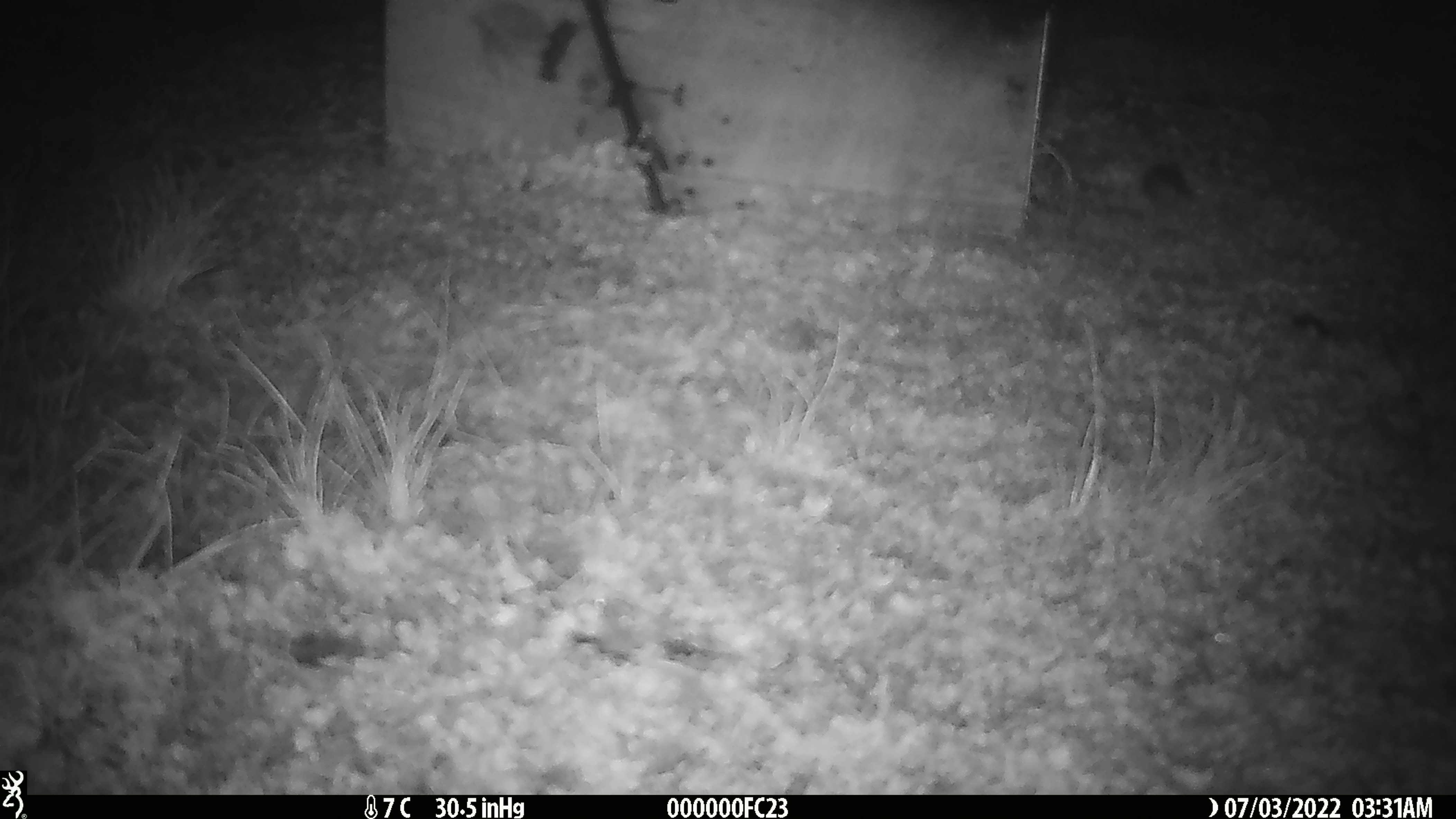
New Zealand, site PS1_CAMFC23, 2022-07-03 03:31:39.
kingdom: Animalia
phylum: Chordata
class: Mammalia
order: Rodentia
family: Muridae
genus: Mus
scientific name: Mus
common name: mouse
Mouse (Mus).